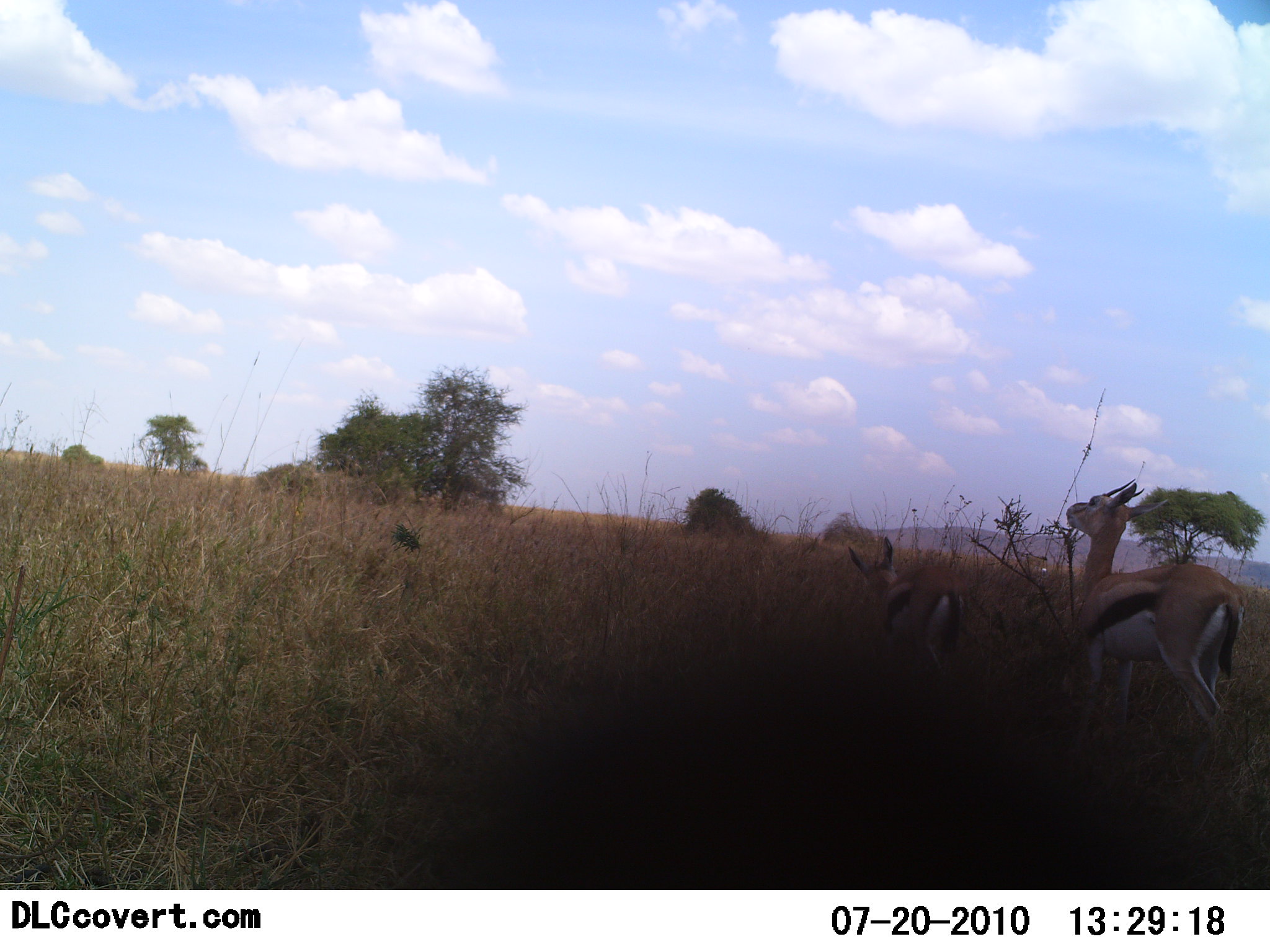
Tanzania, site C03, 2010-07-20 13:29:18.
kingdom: Animalia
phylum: Chordata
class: Mammalia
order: Artiodactyla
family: Bovidae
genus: Eudorcas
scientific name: Eudorcas thomsonii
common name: thomson's gazelle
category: gazellethomsons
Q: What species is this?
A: Gazellethomsons (thomson's gazelle) (Eudorcas thomsonii).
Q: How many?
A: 2.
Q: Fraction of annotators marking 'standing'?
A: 77%.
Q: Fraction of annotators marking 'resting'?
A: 0%.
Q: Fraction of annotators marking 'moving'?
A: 15%.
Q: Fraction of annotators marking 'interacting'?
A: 0%.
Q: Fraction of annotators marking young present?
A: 23%.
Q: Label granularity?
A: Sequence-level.